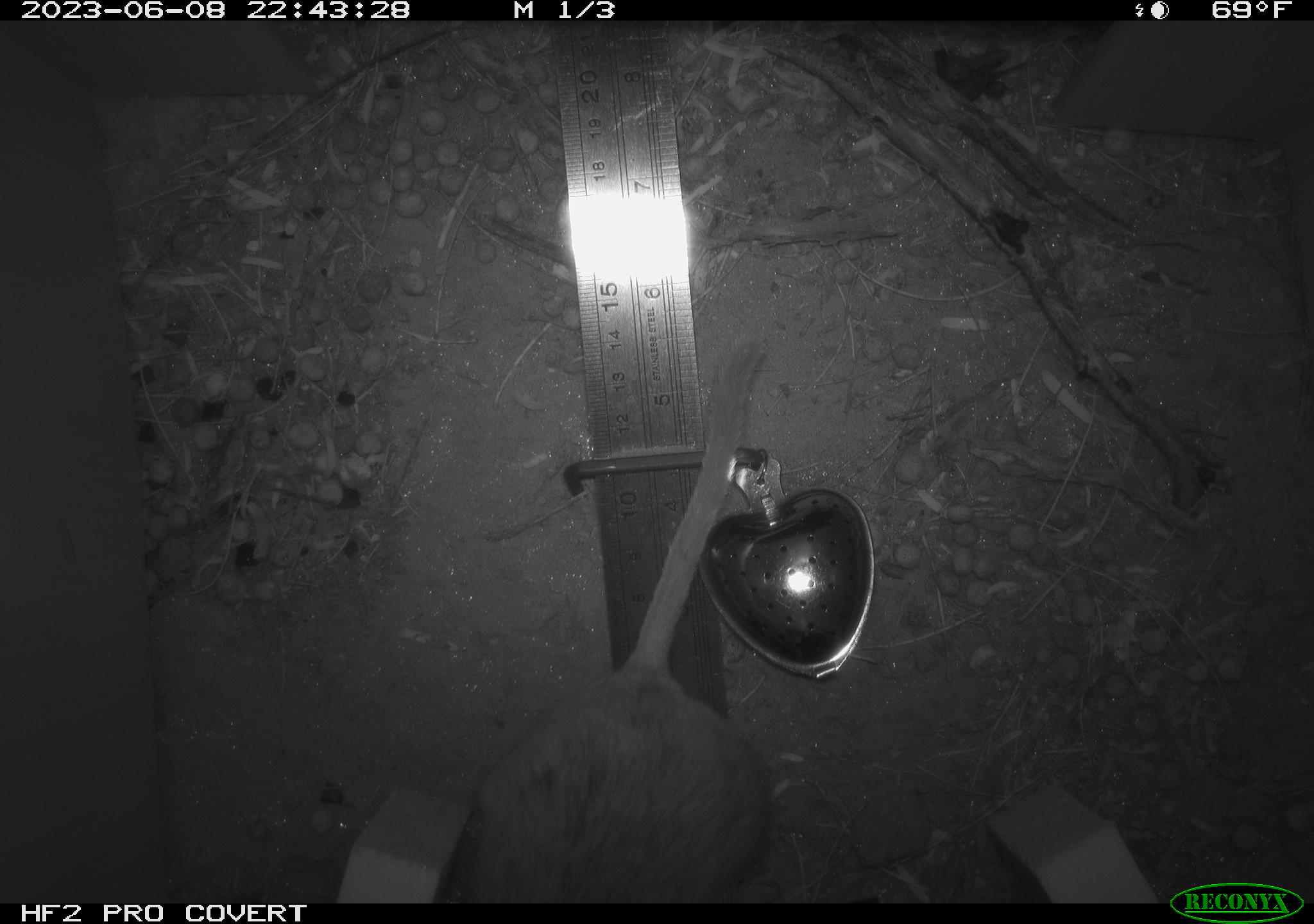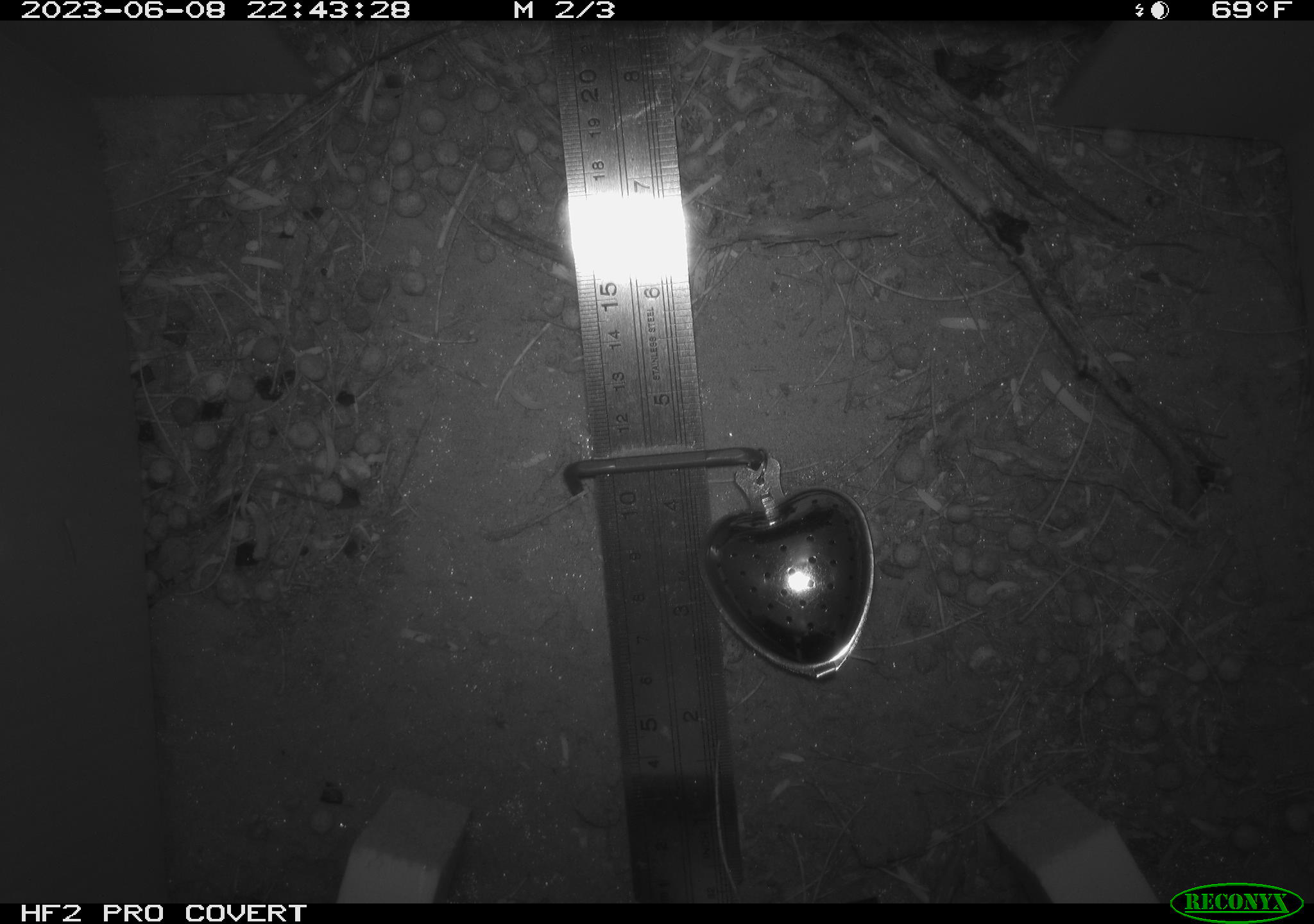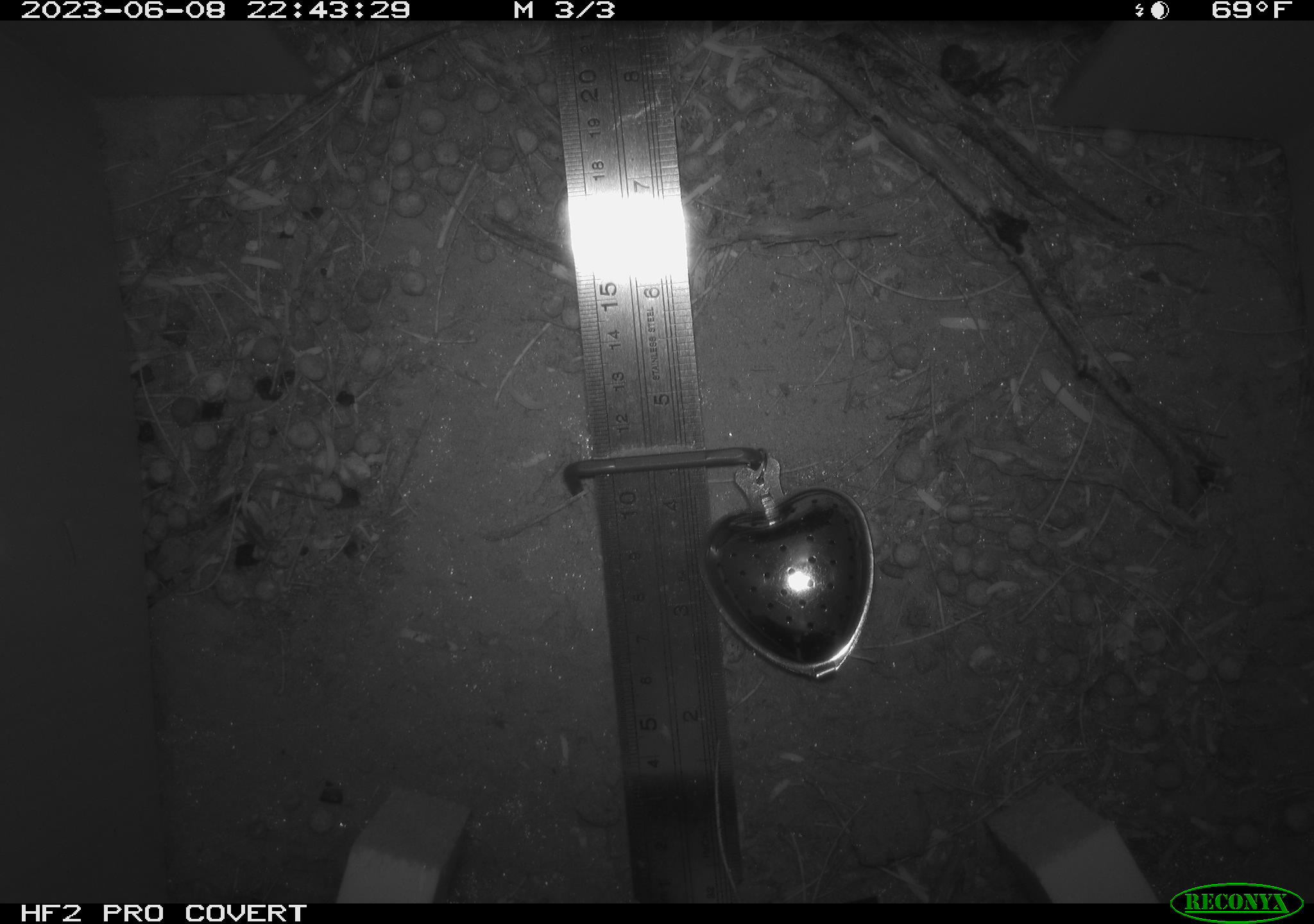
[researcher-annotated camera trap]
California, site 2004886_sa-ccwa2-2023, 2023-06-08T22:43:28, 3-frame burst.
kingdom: Animalia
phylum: Chordata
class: Mammalia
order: Rodentia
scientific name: Rodentia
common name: rodent